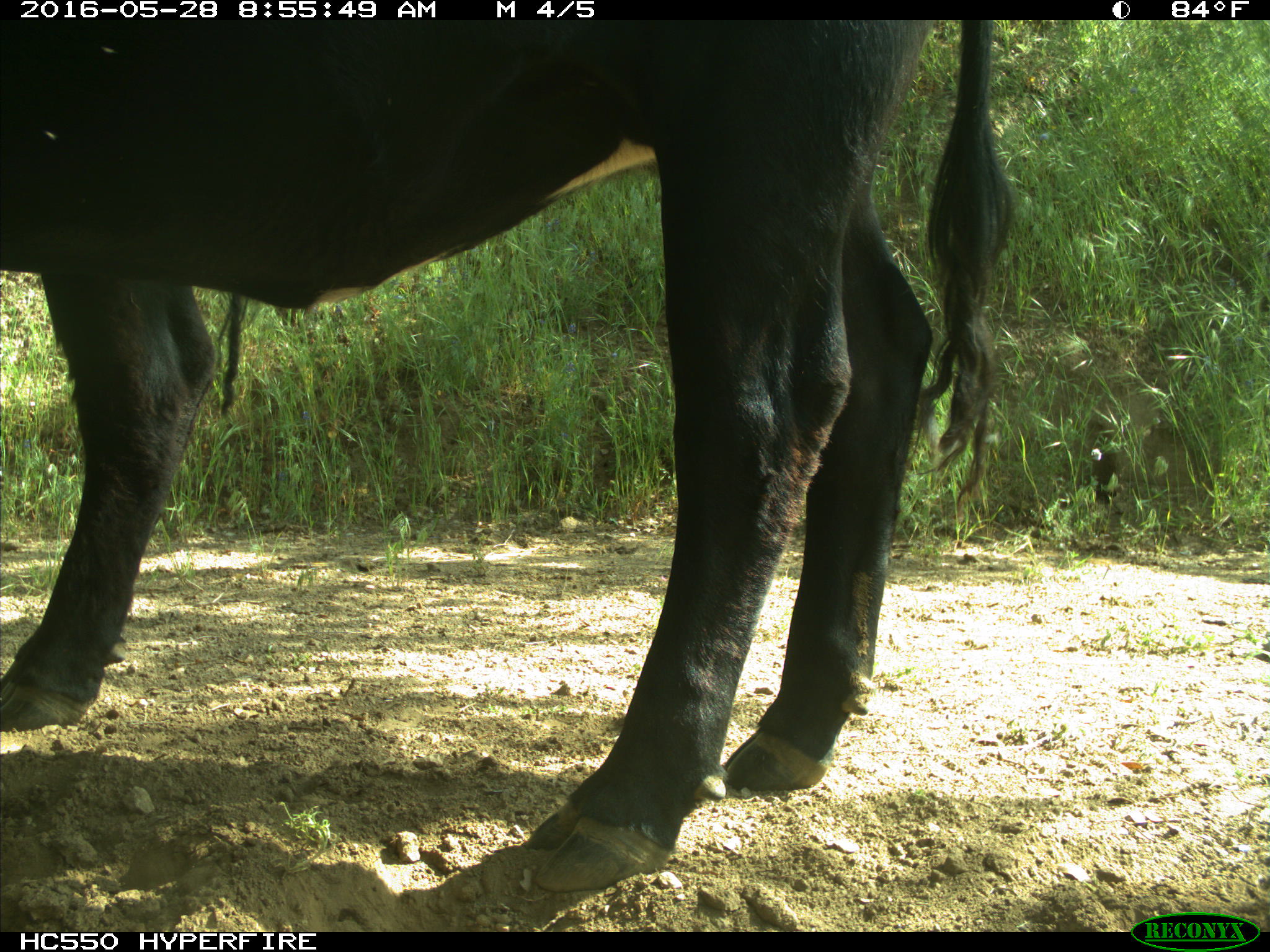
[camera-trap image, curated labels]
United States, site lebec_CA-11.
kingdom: Animalia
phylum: Chordata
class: Mammalia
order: Artiodactyla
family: Bovidae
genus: Bos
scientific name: Bos taurus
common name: domestic cow